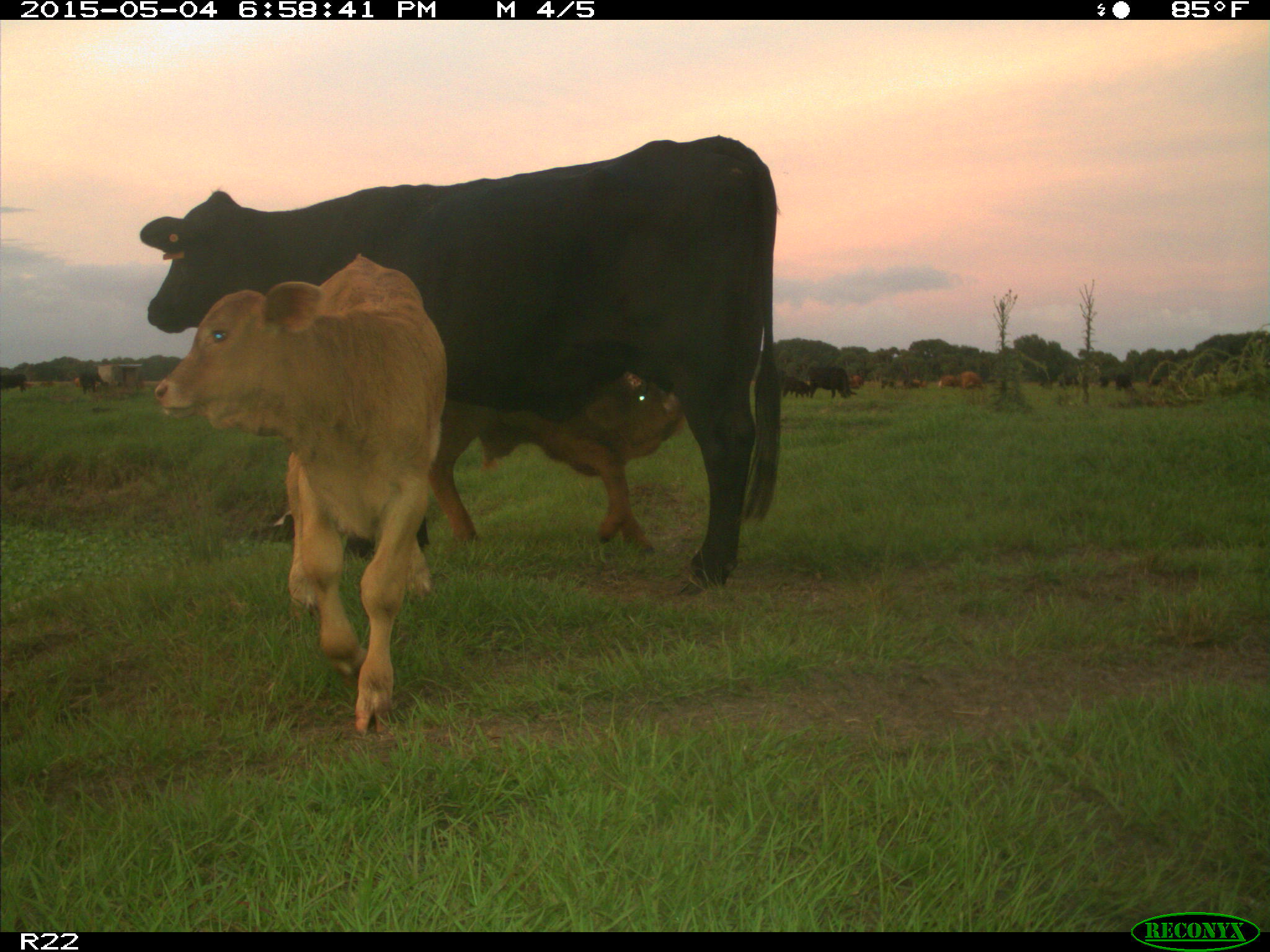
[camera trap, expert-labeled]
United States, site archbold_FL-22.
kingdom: Animalia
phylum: Chordata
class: Mammalia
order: Artiodactyla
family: Bovidae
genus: Bos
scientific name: Bos taurus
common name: domestic cow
Bos taurus (domestic cow).